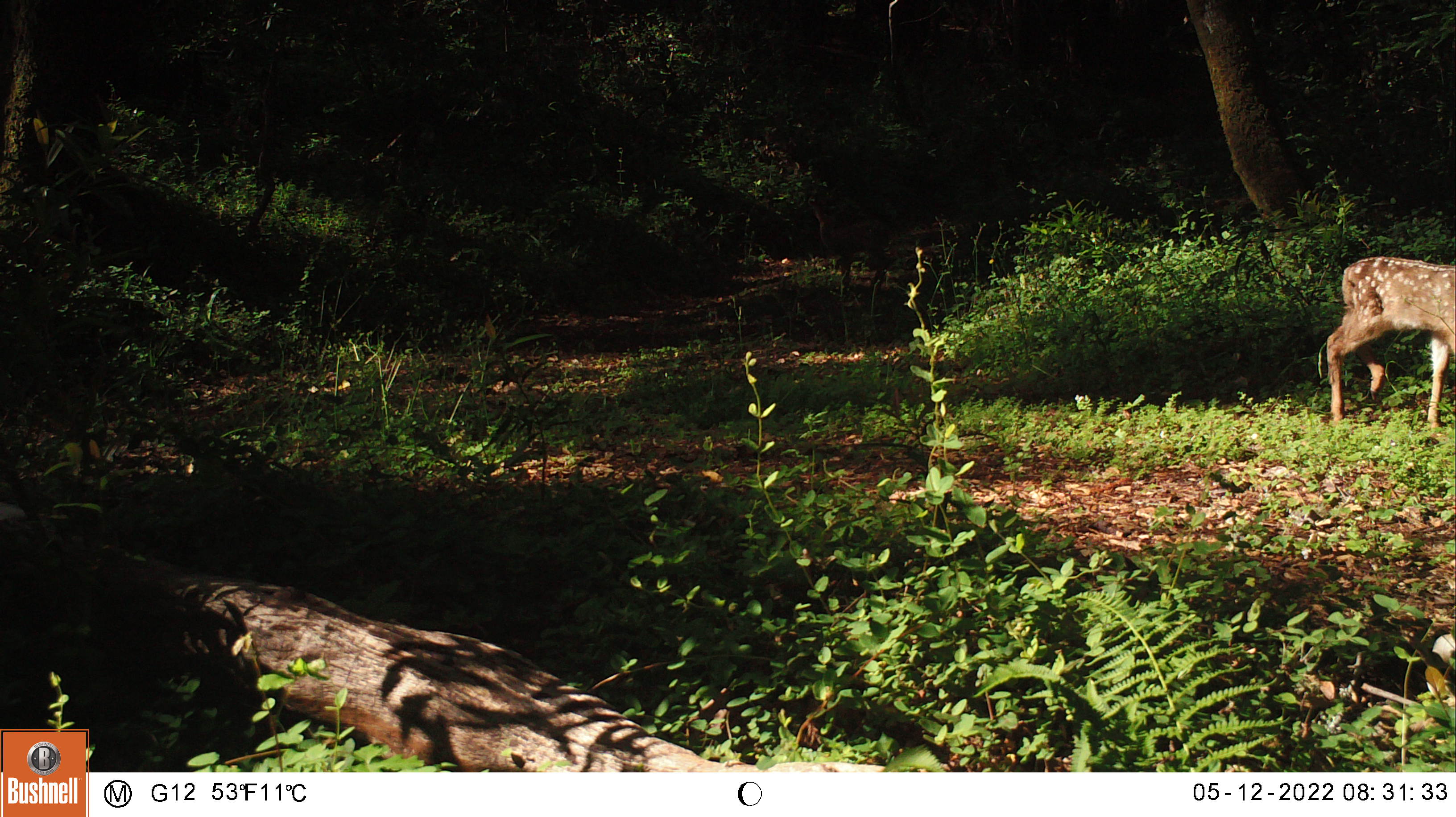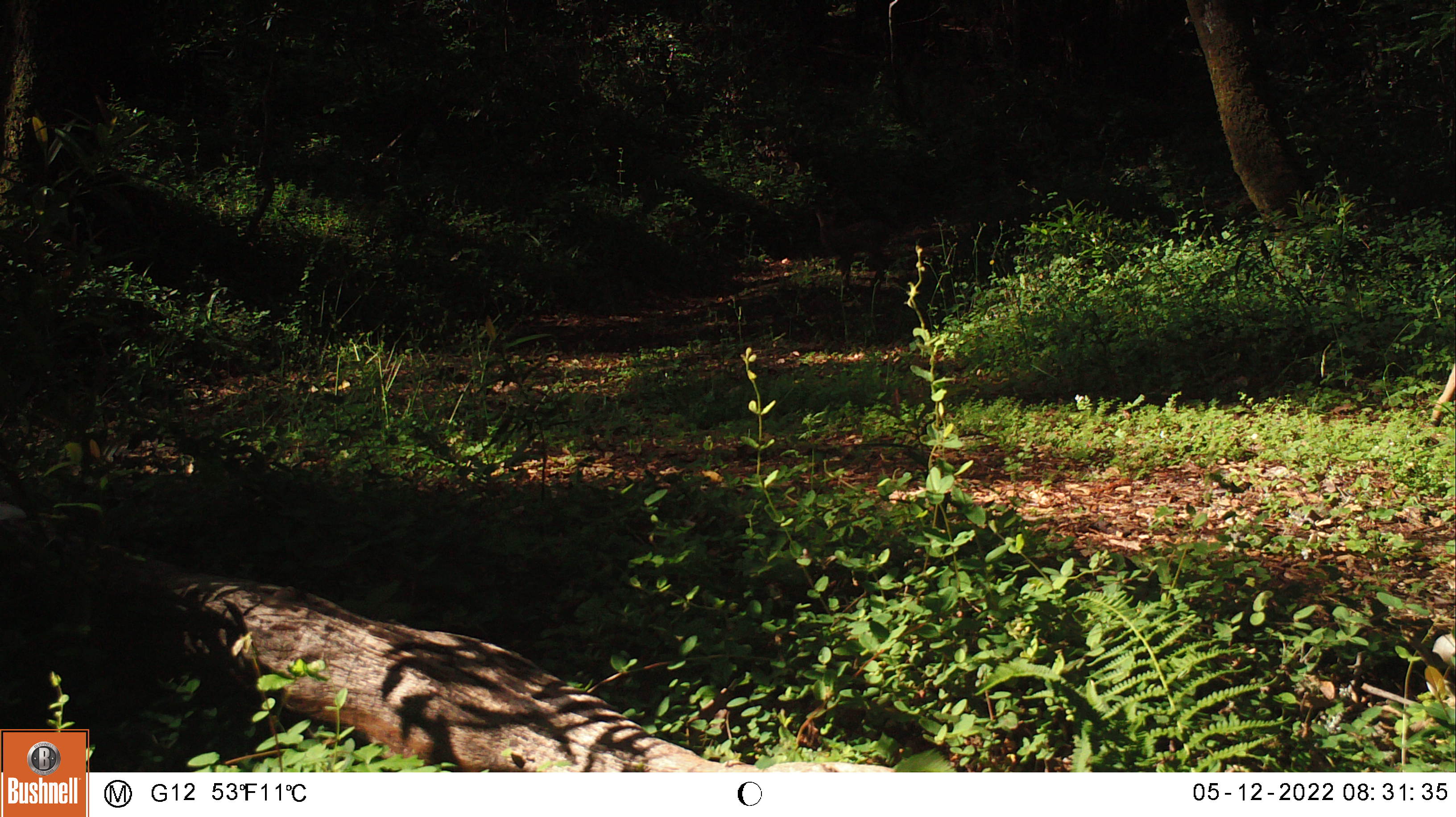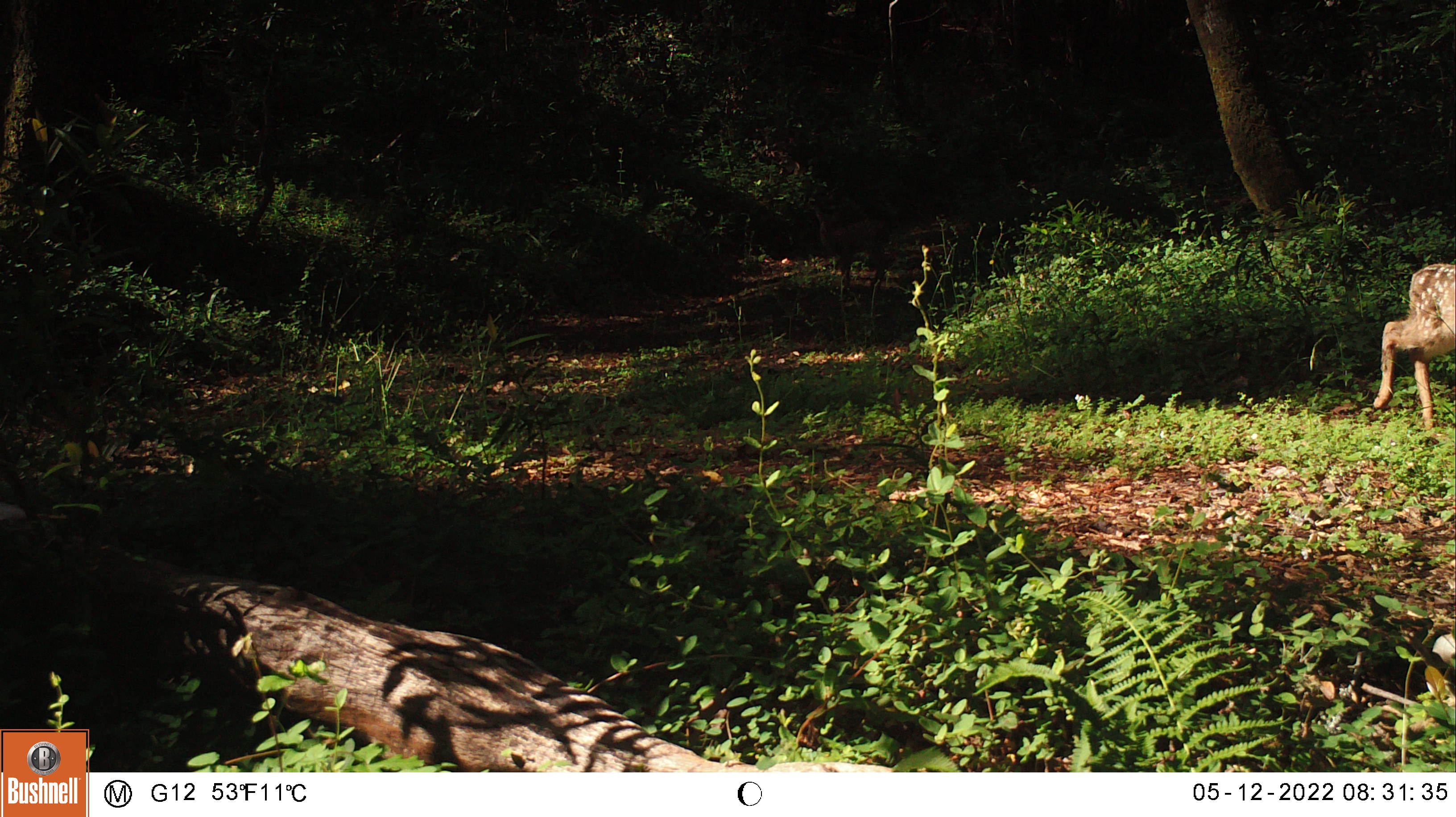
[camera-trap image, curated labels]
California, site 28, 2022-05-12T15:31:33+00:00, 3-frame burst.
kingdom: Animalia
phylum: Chordata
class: Mammalia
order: Artiodactyla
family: Cervidae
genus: Odocoileus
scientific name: Odocoileus hemionus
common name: mule deer